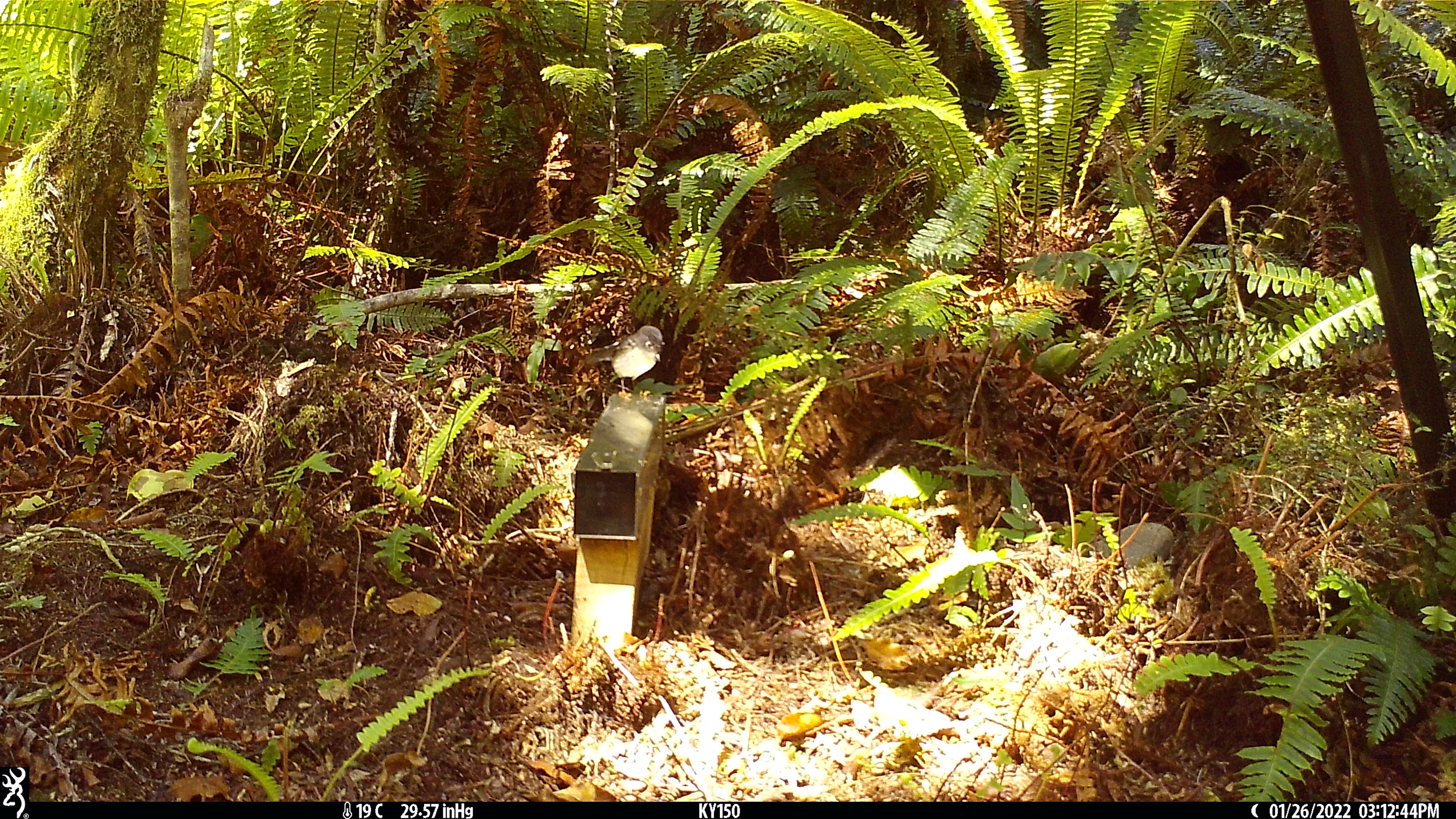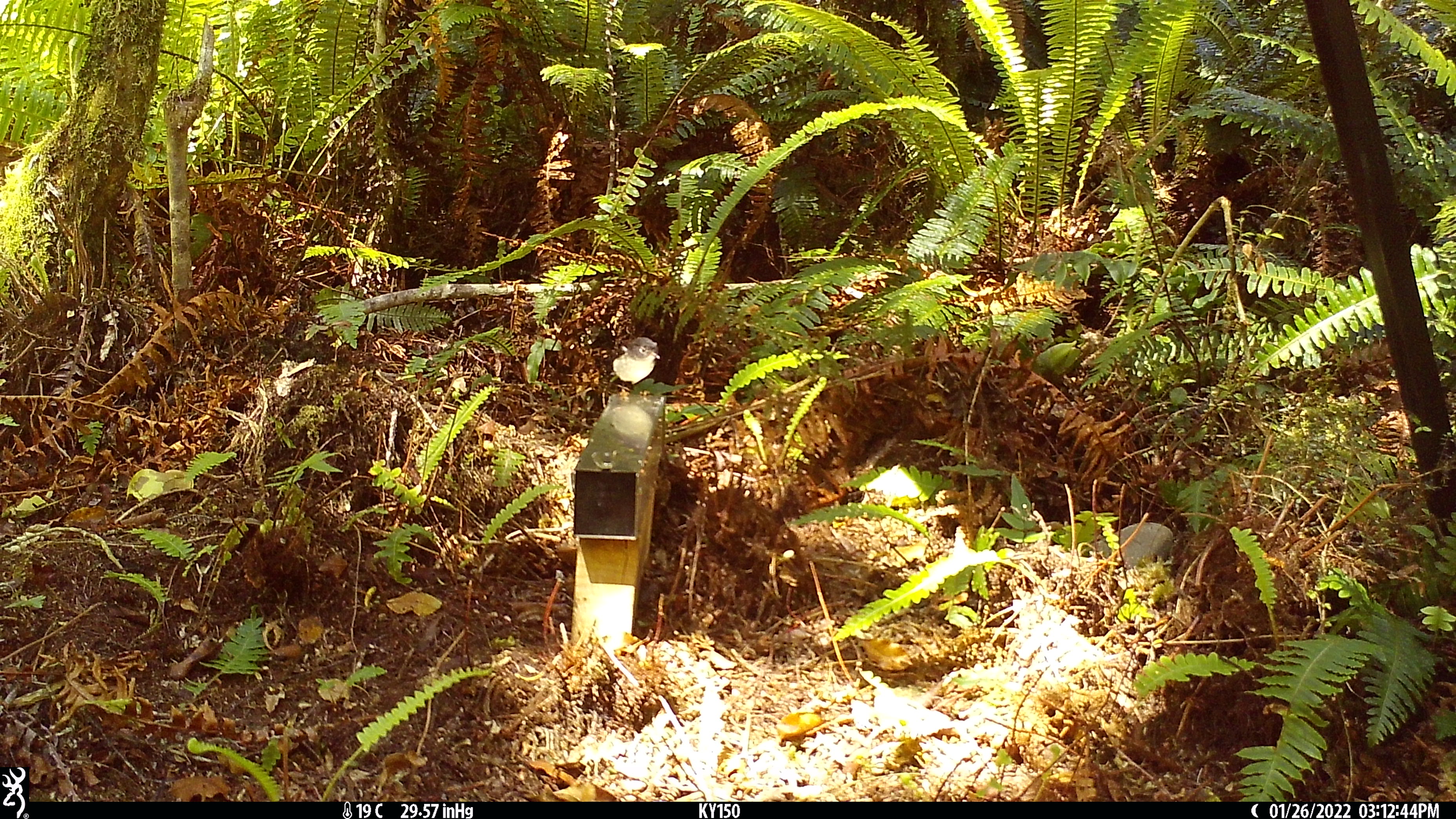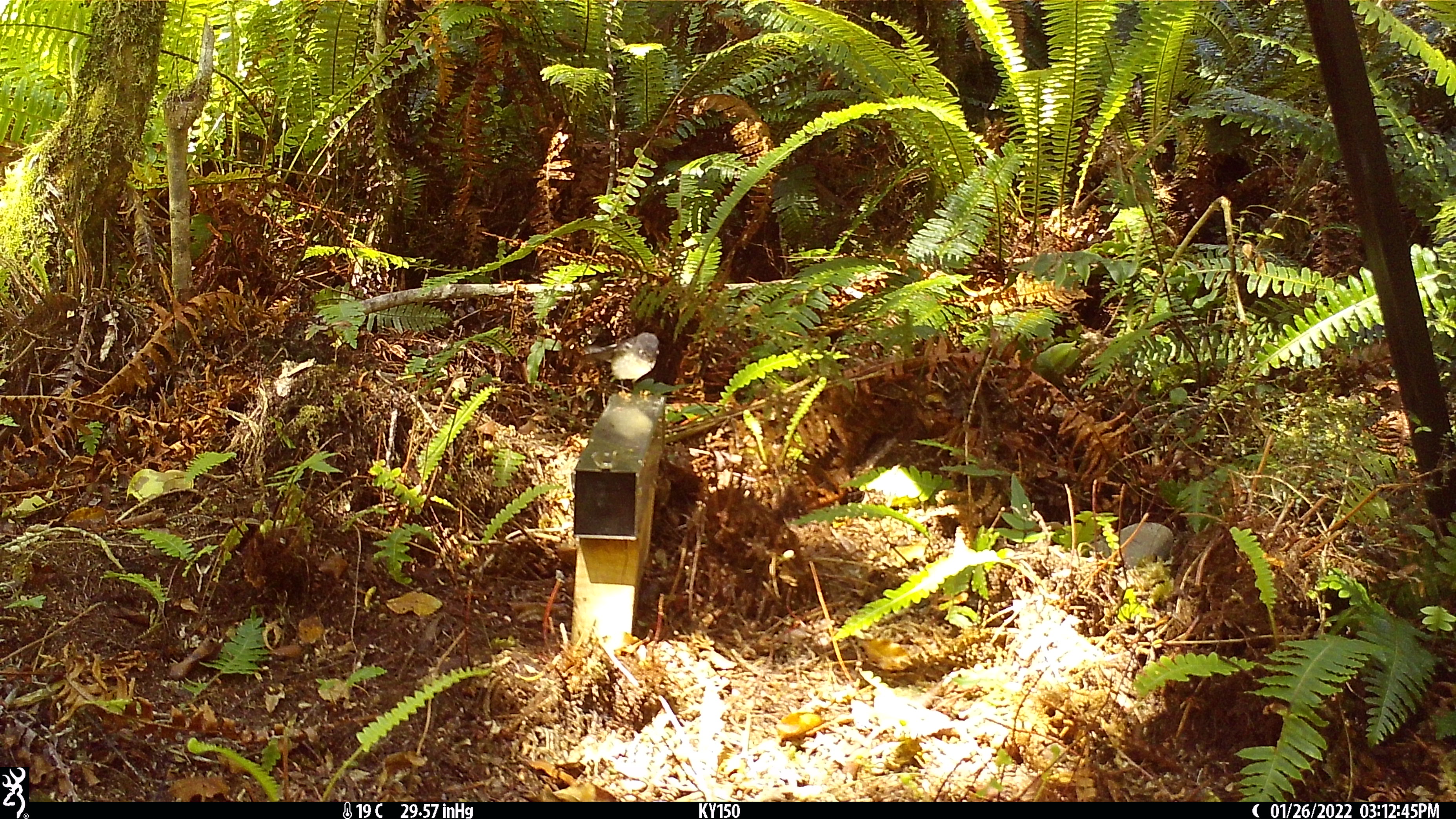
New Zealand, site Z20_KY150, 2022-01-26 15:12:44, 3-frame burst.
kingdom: Animalia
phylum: Chordata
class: Aves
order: Passeriformes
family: Petroicidae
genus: Petroica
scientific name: Petroica macrocephala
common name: tomtit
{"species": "tomtit (Petroica macrocephala)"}